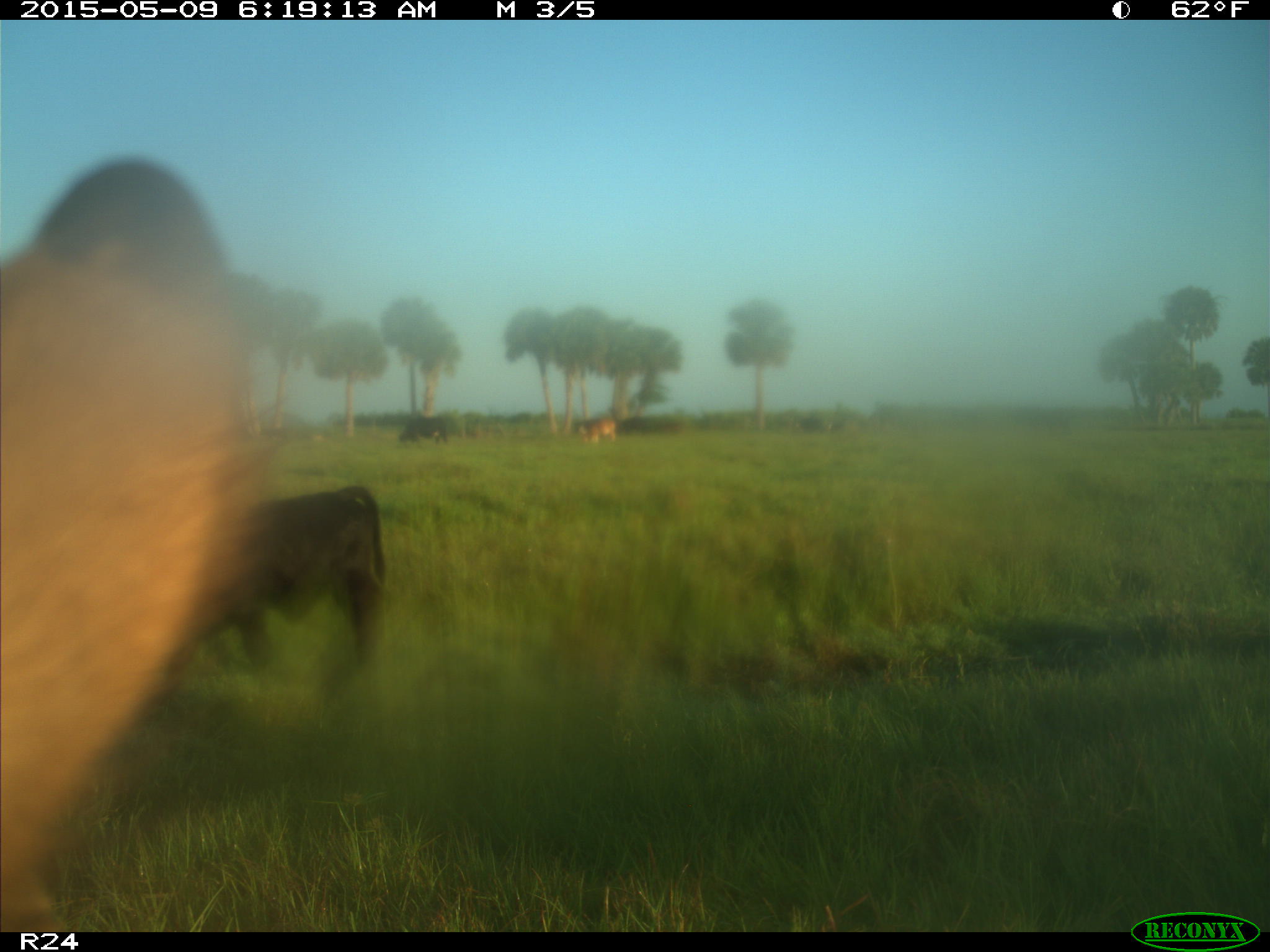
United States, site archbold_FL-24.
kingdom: Animalia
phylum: Chordata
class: Mammalia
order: Artiodactyla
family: Bovidae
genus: Bos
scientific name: Bos taurus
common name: domestic cow